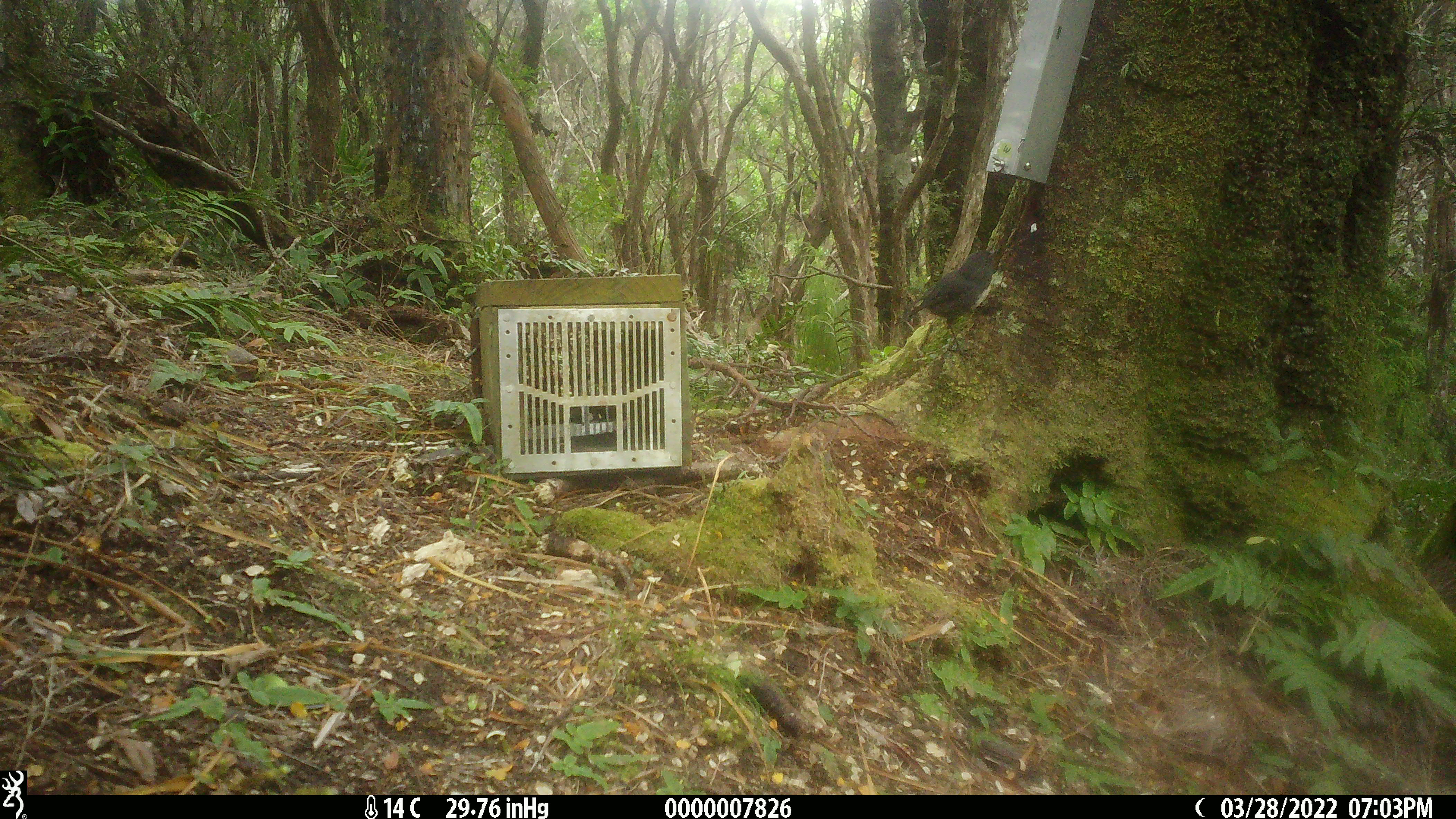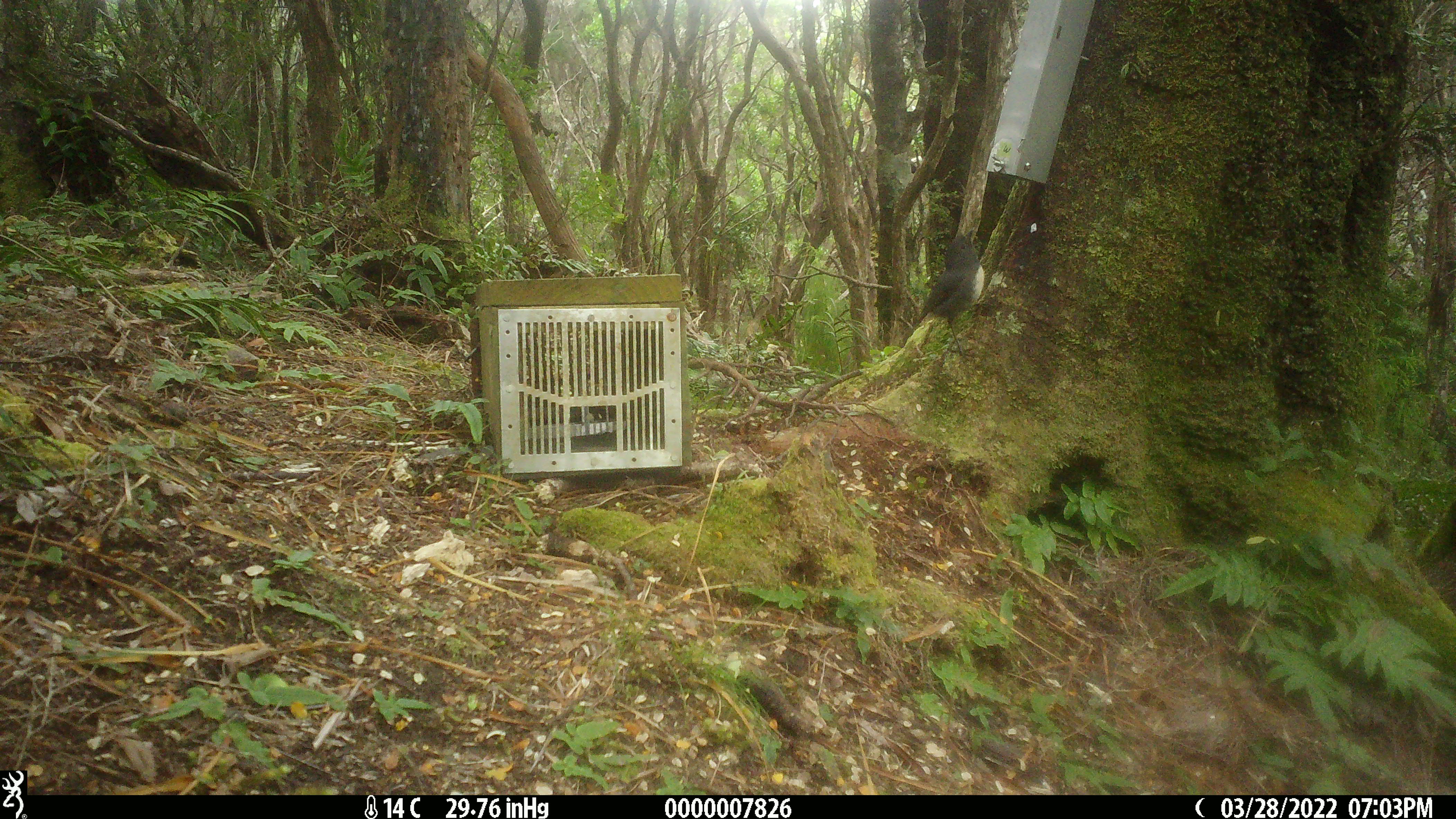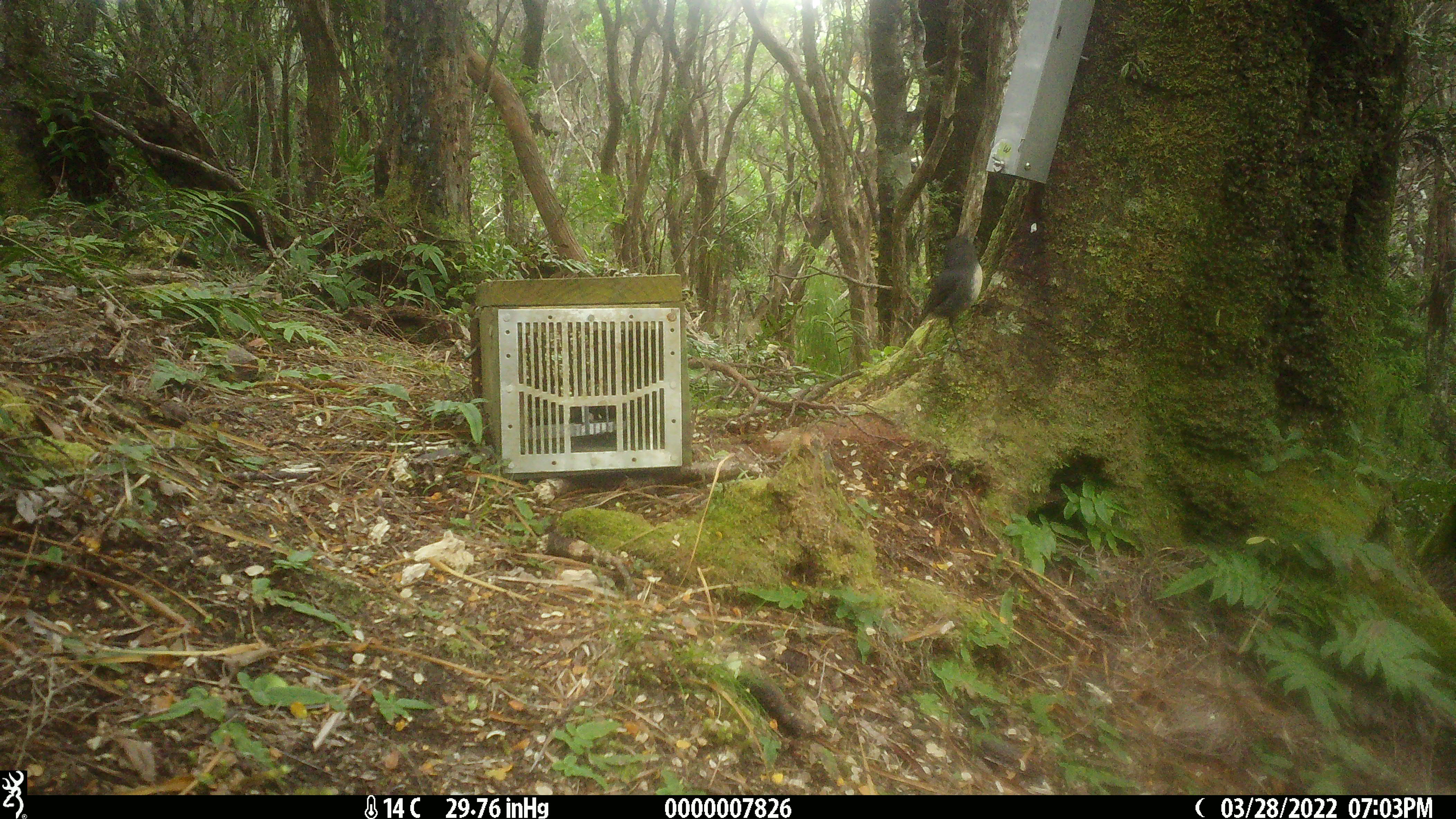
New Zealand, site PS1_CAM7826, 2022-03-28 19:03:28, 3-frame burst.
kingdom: Animalia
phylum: Chordata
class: Aves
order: Passeriformes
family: Petroicidae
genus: Petroica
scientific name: Petroica australis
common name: new zealand robin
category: robin